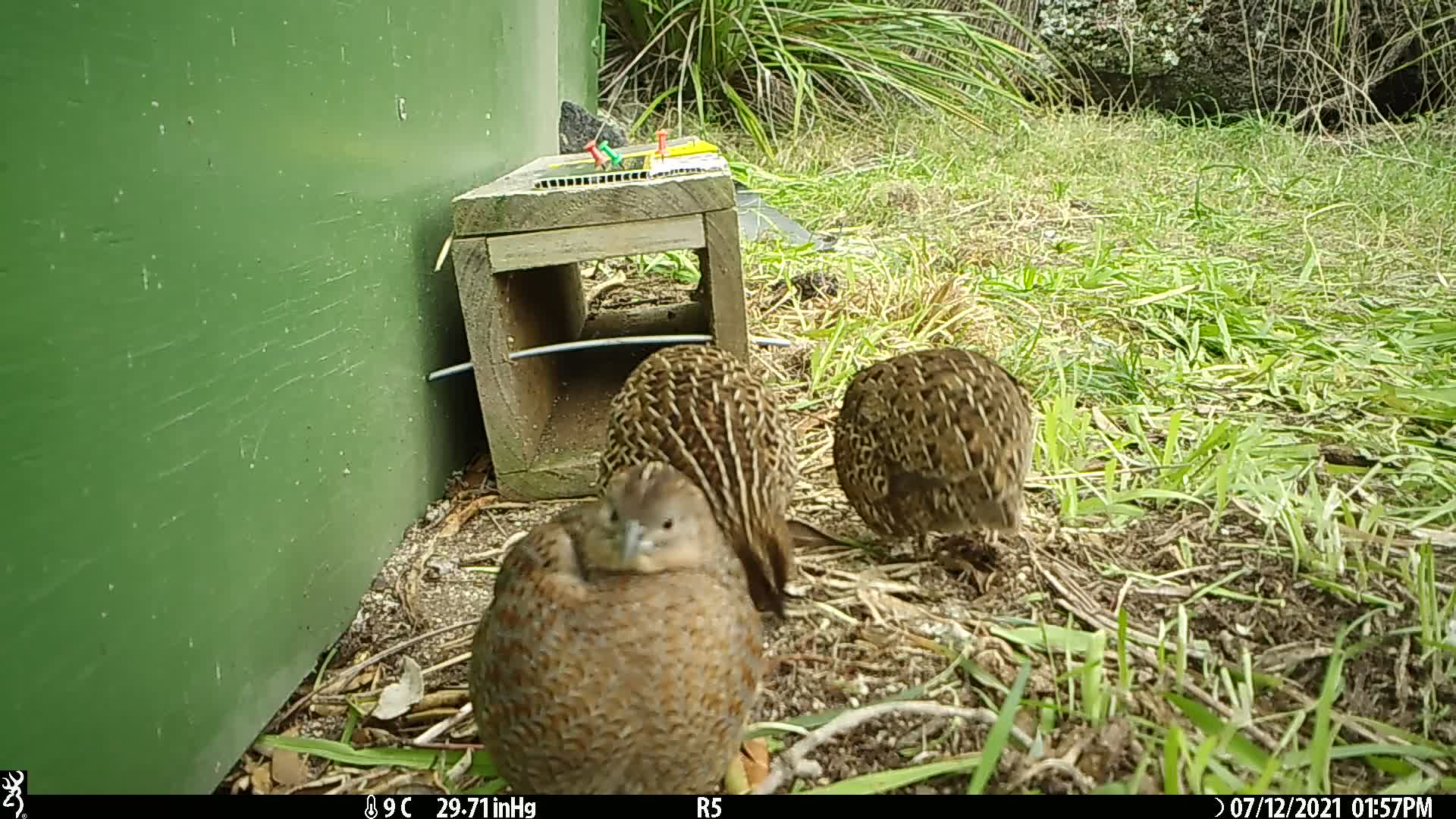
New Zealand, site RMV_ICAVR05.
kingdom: Animalia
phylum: Chordata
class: Aves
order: Galliformes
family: Phasianidae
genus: Synoicus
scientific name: Synoicus ypsilophorus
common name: brown quail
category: quail brown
Quail brown (brown quail) (Synoicus ypsilophorus).